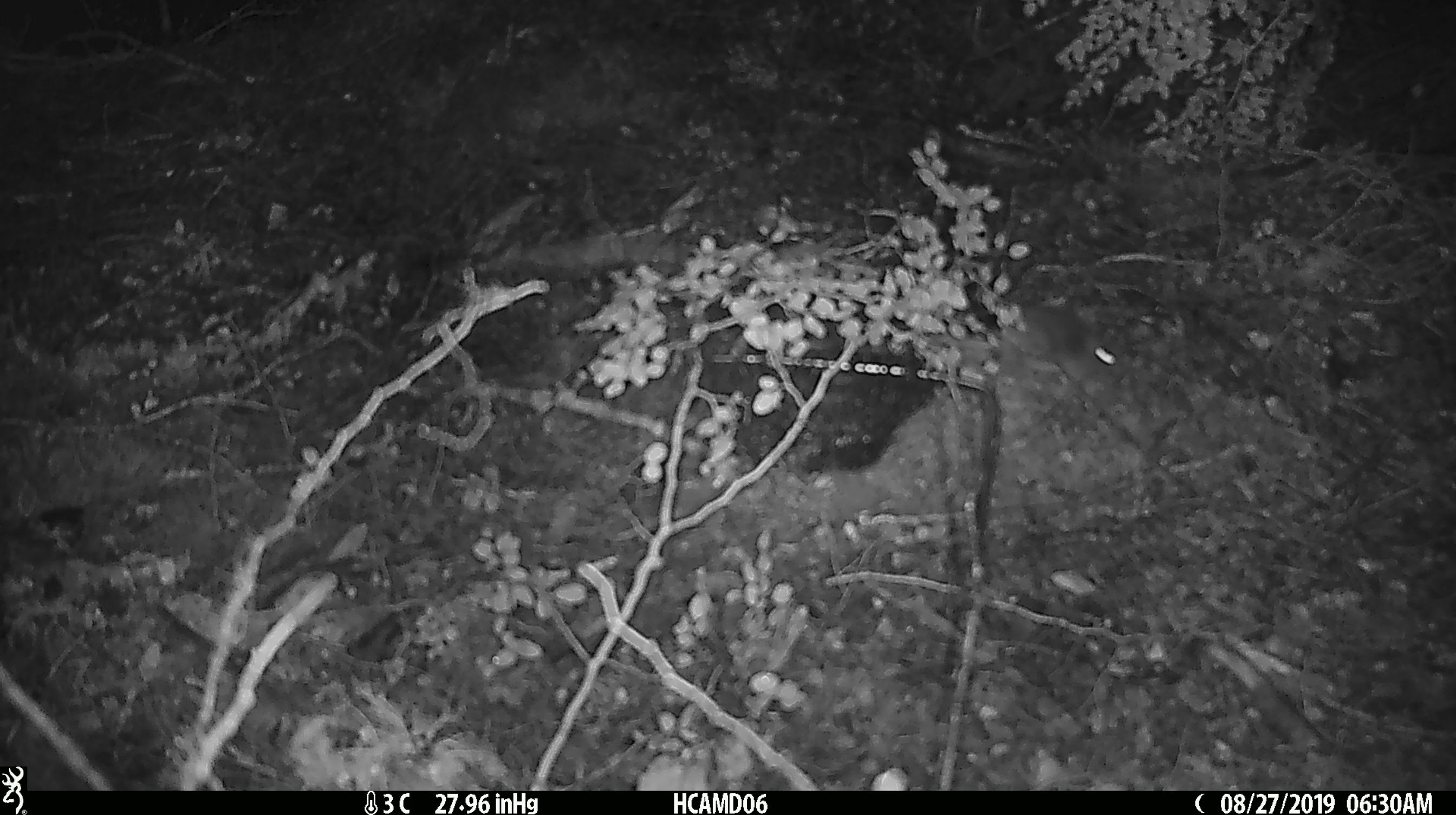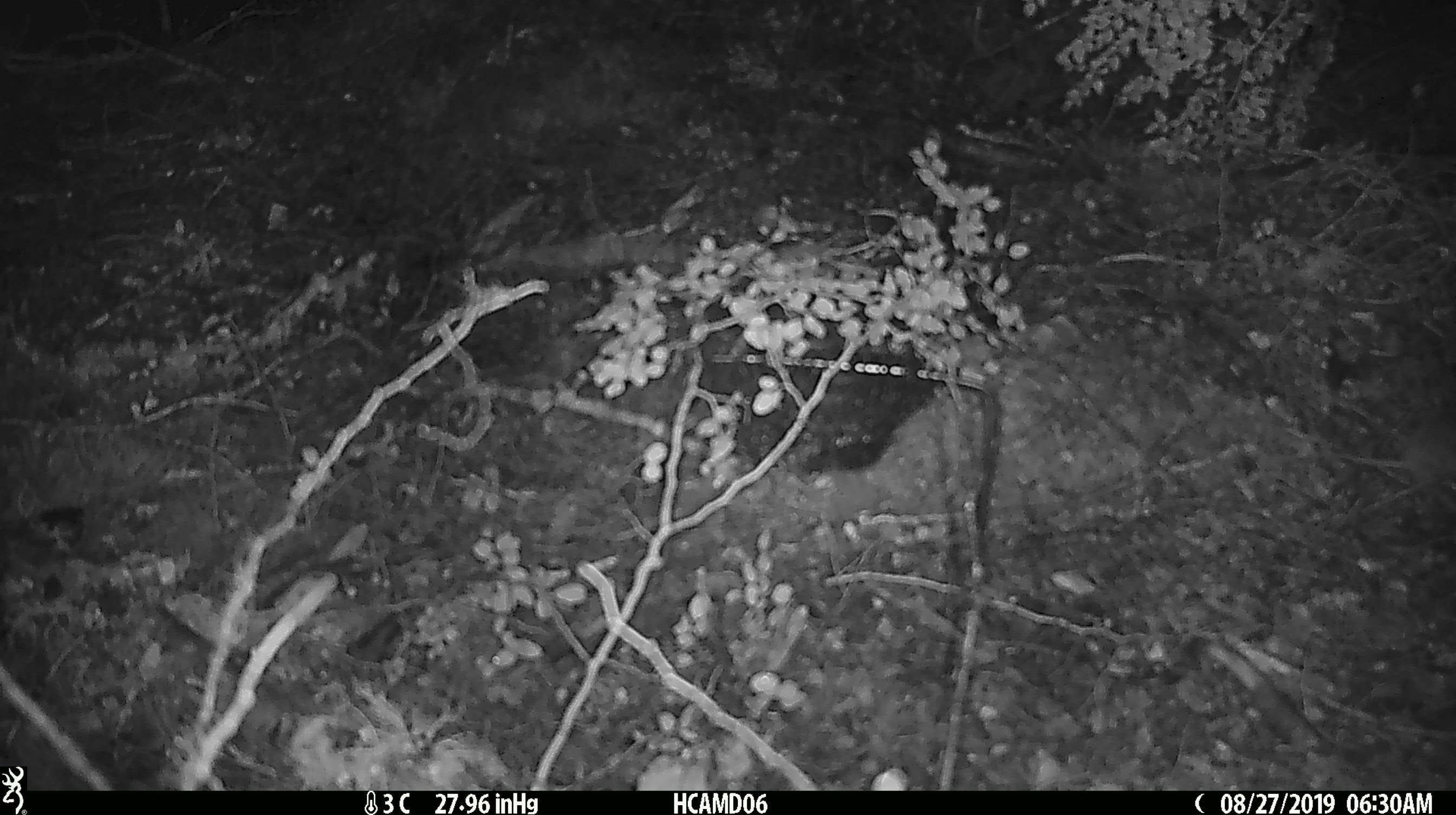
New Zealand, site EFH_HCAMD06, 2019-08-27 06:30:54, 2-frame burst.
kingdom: Animalia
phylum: Chordata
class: Mammalia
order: Rodentia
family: Muridae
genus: Mus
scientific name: Mus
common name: mouse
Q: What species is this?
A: Mouse (Mus).